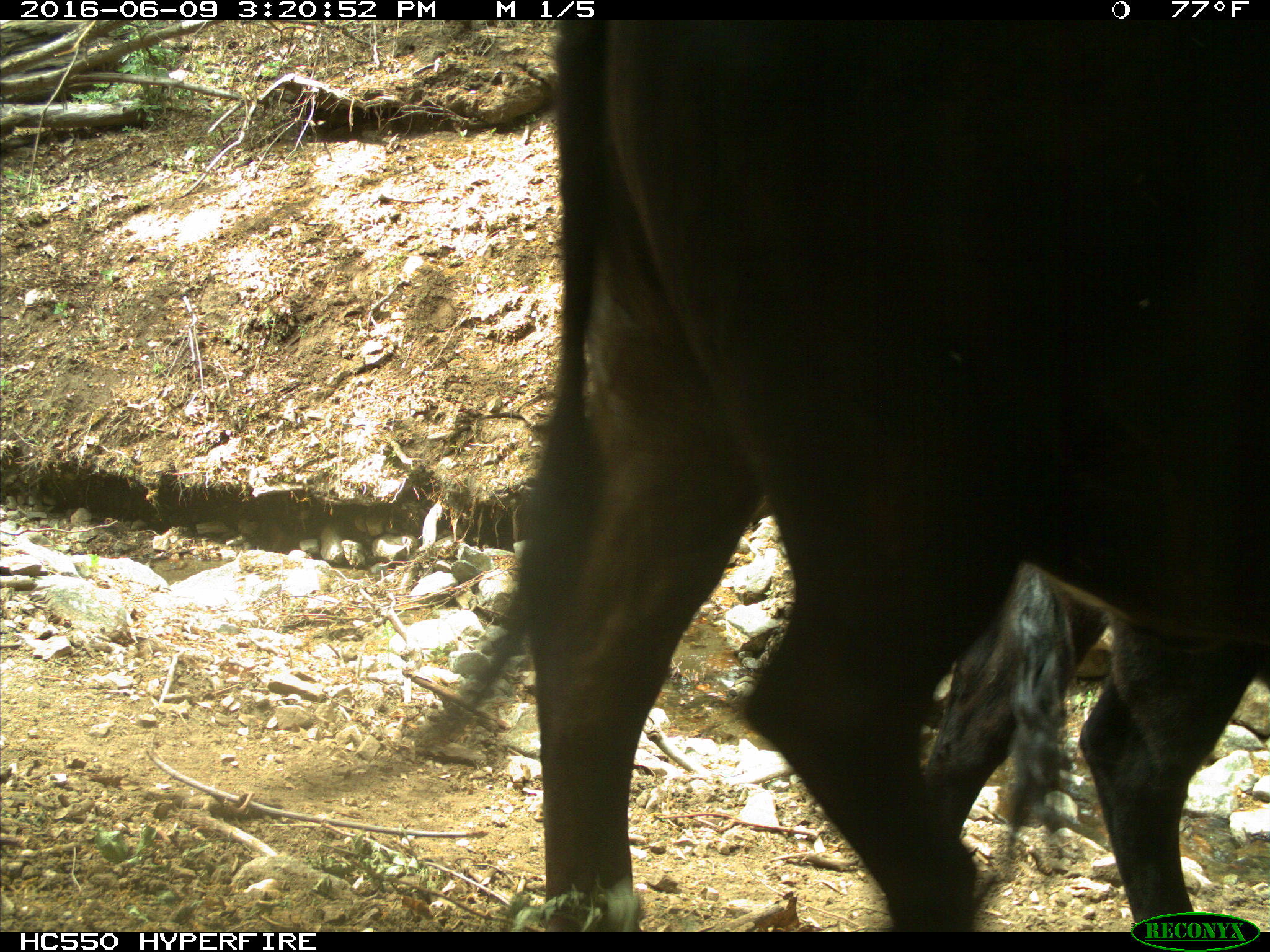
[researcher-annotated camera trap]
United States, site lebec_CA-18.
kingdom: Animalia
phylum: Chordata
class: Mammalia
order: Artiodactyla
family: Bovidae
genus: Bos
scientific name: Bos taurus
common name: domestic cow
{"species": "Bos taurus (domestic cow)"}